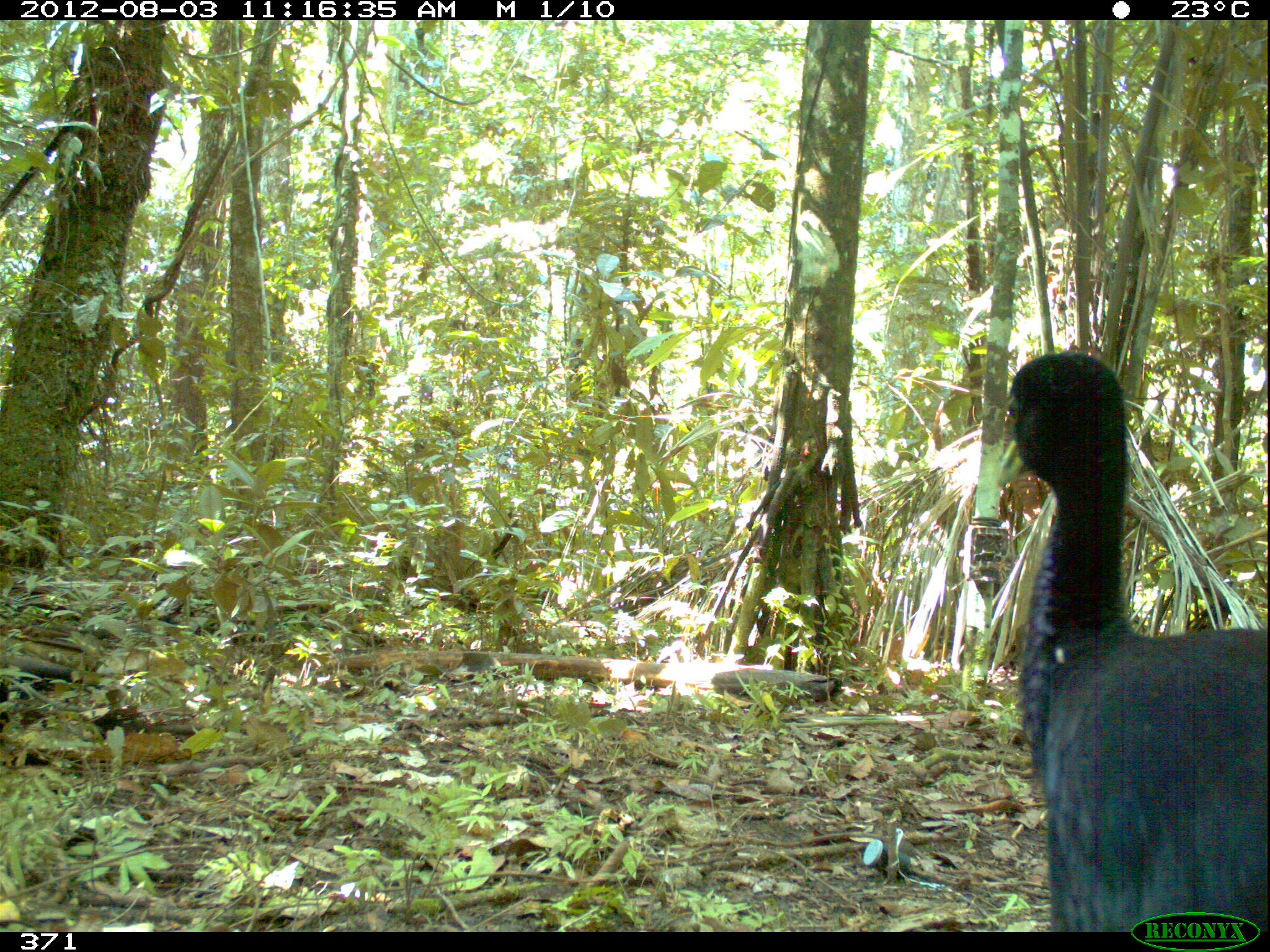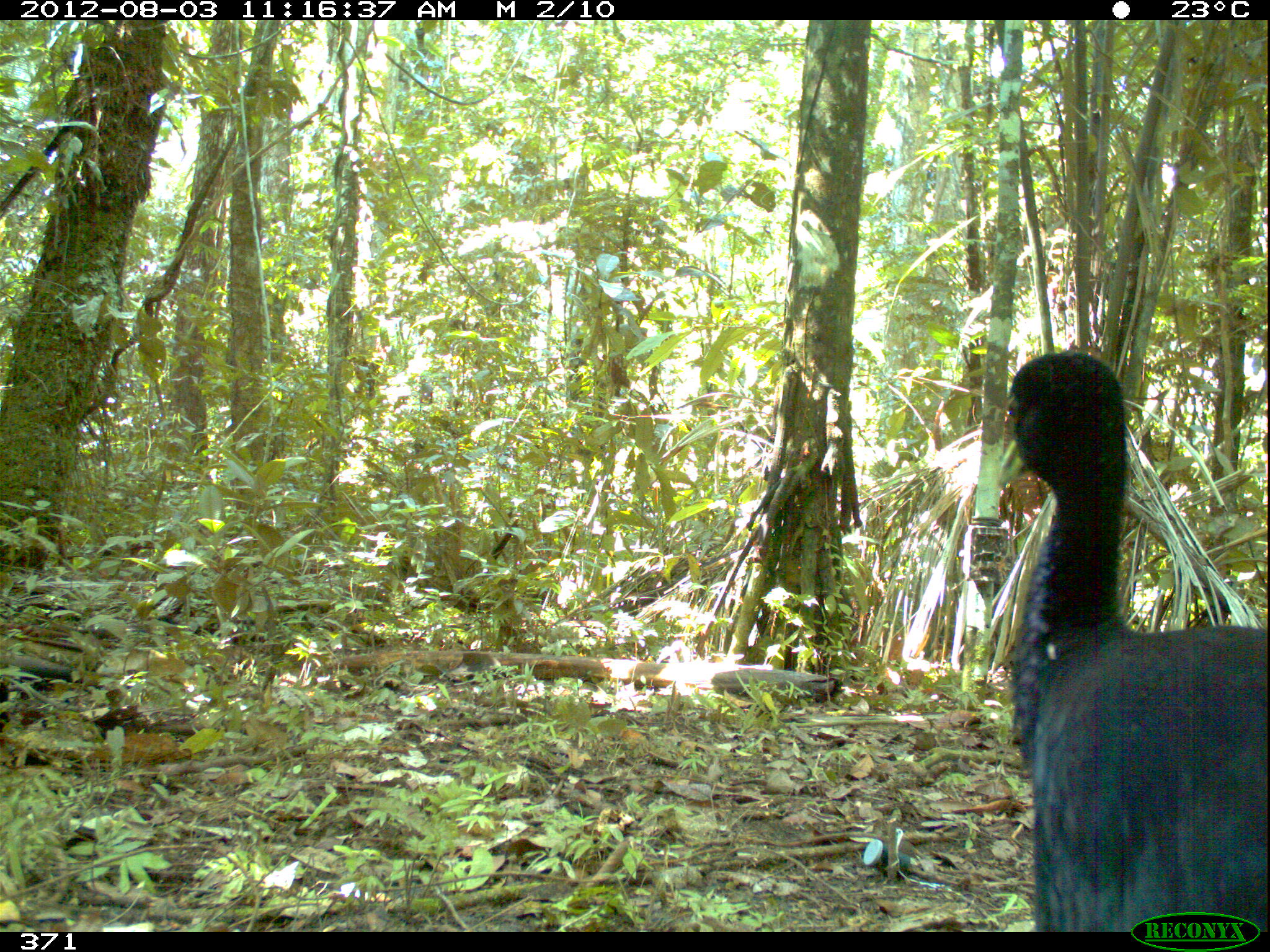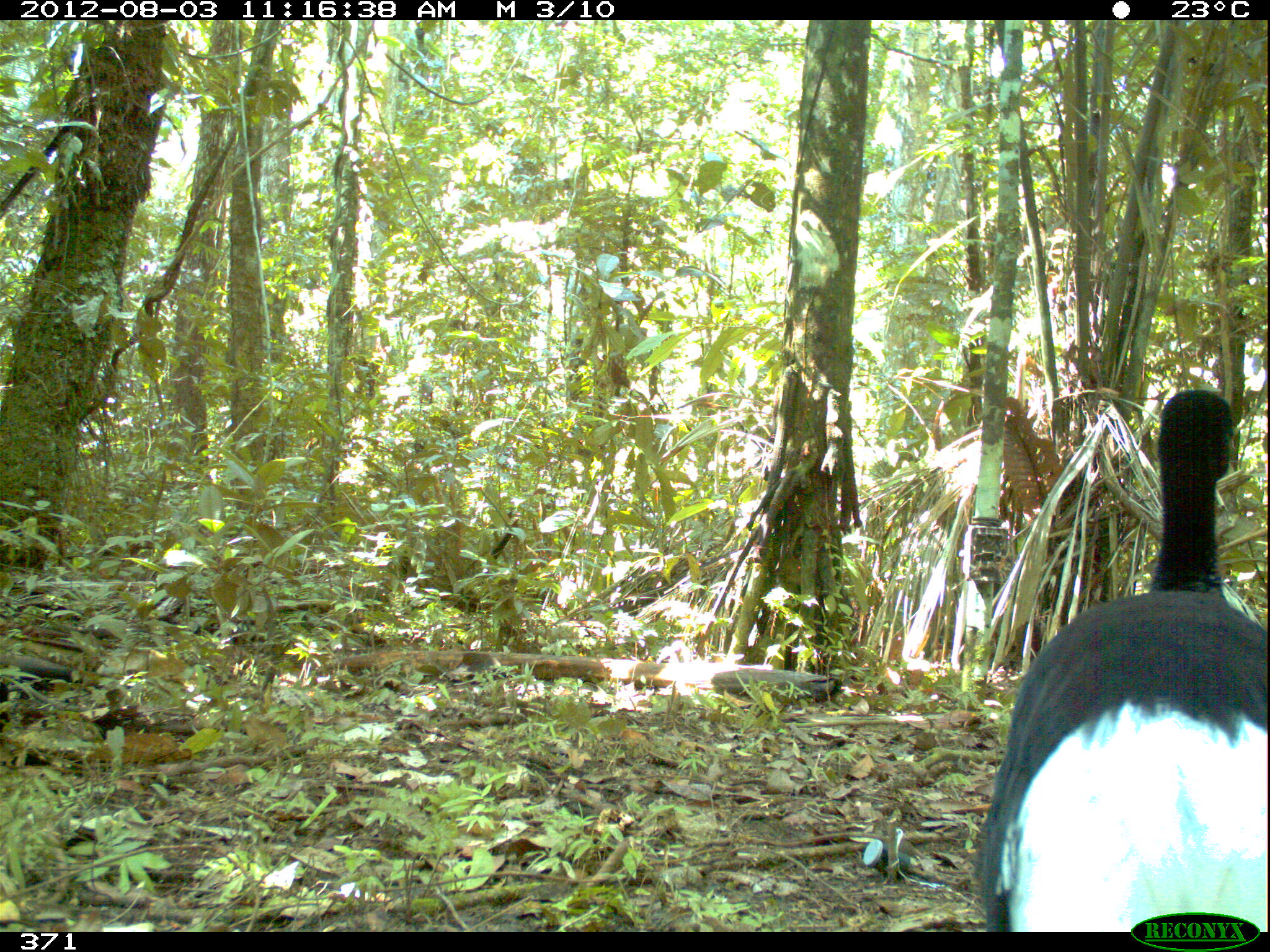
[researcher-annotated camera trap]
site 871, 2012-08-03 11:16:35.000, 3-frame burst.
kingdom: Animalia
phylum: Chordata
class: Aves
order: Gruiformes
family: Psophiidae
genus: Psophia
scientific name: Psophia leucoptera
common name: pale-winged trumpeter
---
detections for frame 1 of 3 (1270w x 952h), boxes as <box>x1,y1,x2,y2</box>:
psophia leucoptera: <box>994,345,1270,928</box>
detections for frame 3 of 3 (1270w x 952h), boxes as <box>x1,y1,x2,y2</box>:
psophia leucoptera: <box>965,380,1267,931</box>